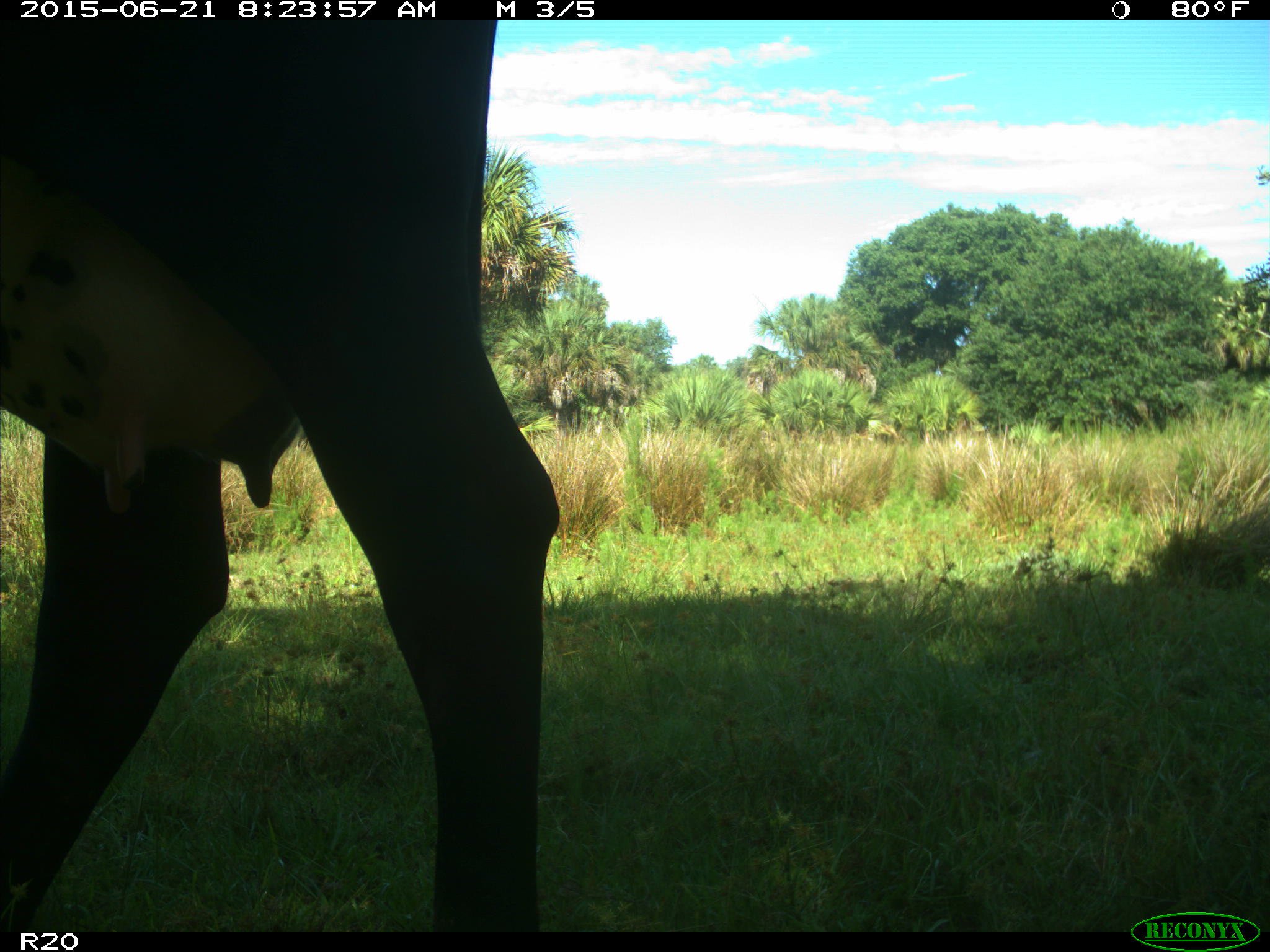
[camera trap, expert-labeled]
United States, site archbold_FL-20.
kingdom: Animalia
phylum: Chordata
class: Mammalia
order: Artiodactyla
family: Bovidae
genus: Bos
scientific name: Bos taurus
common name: domestic cow